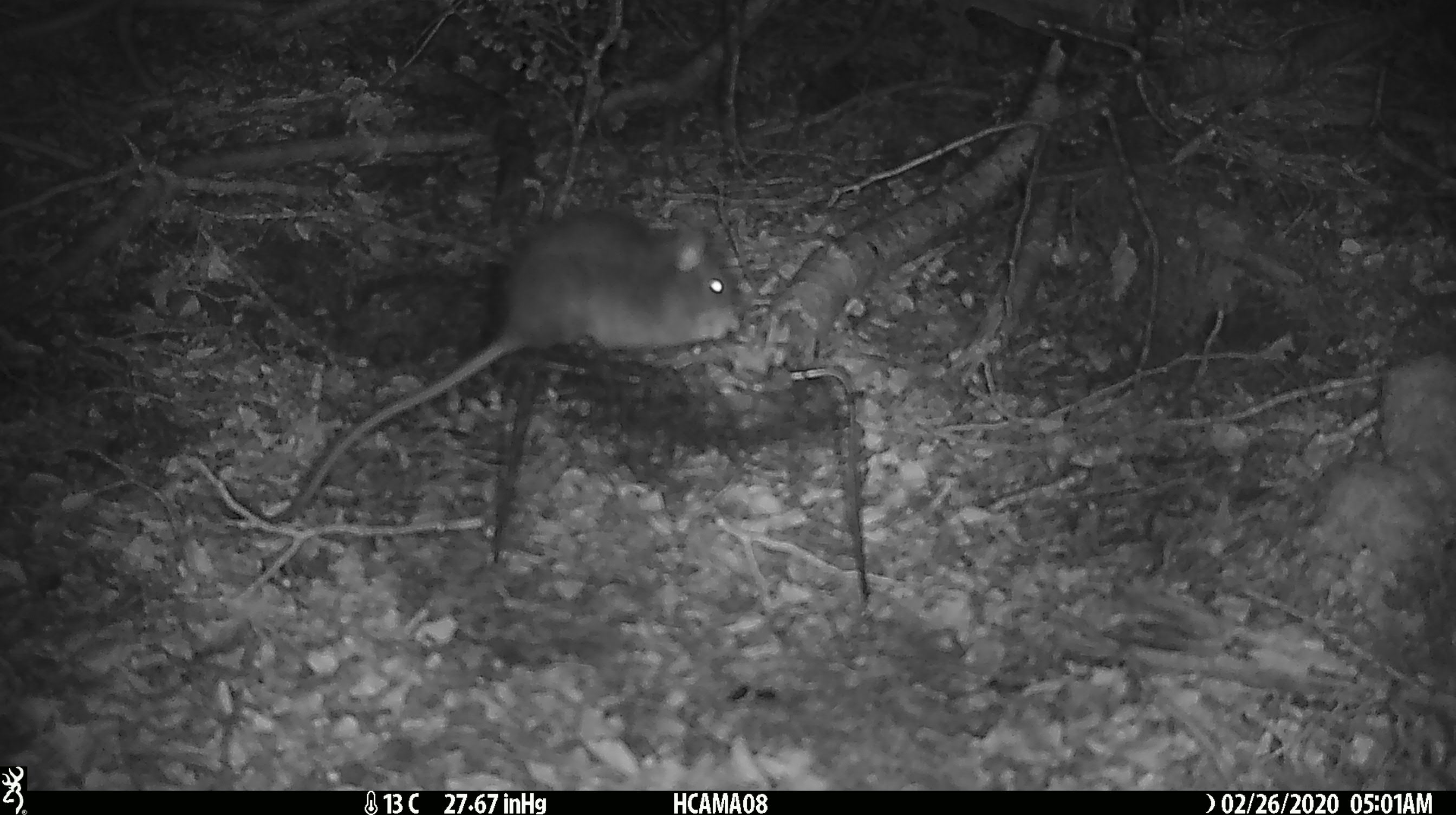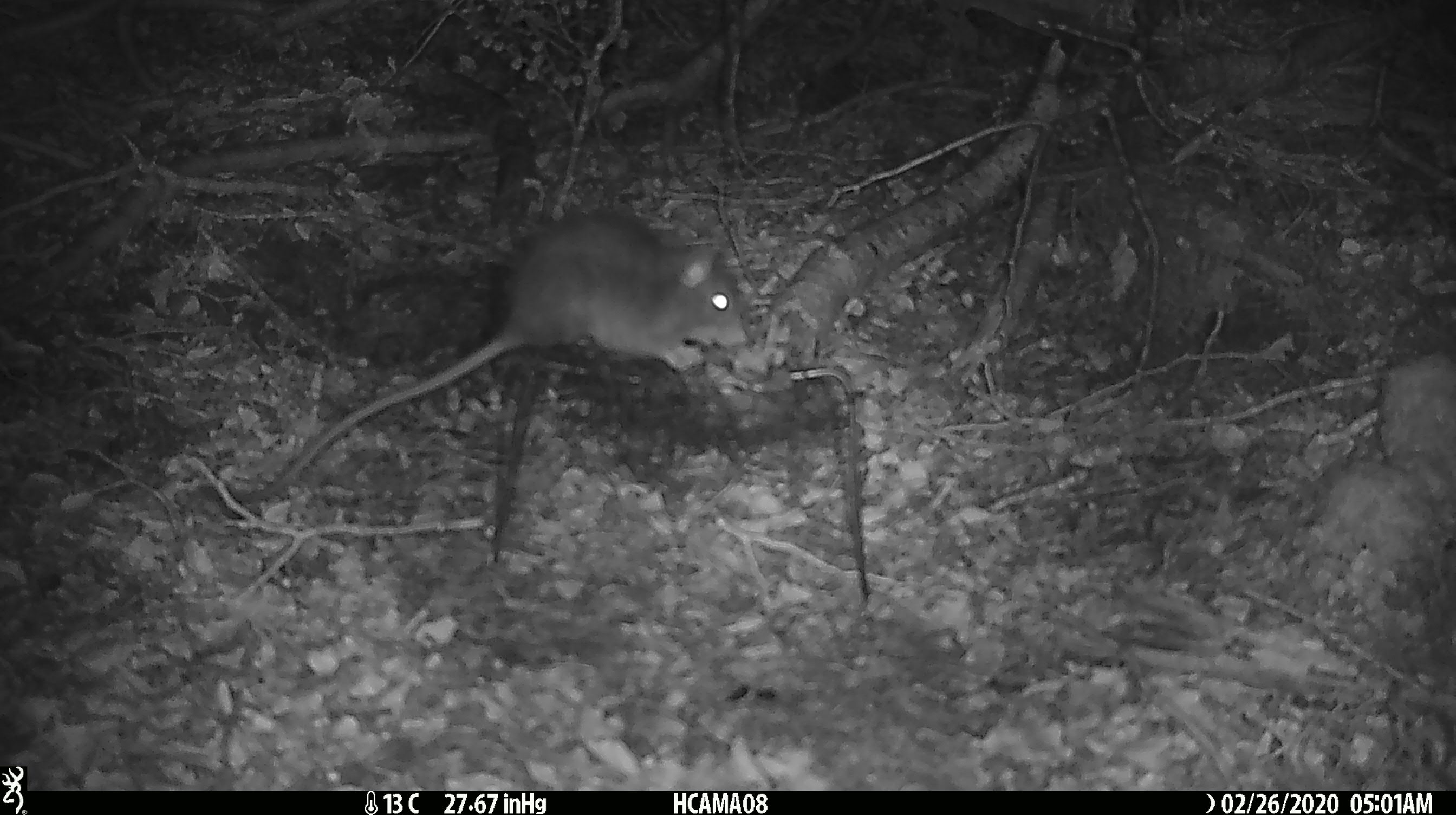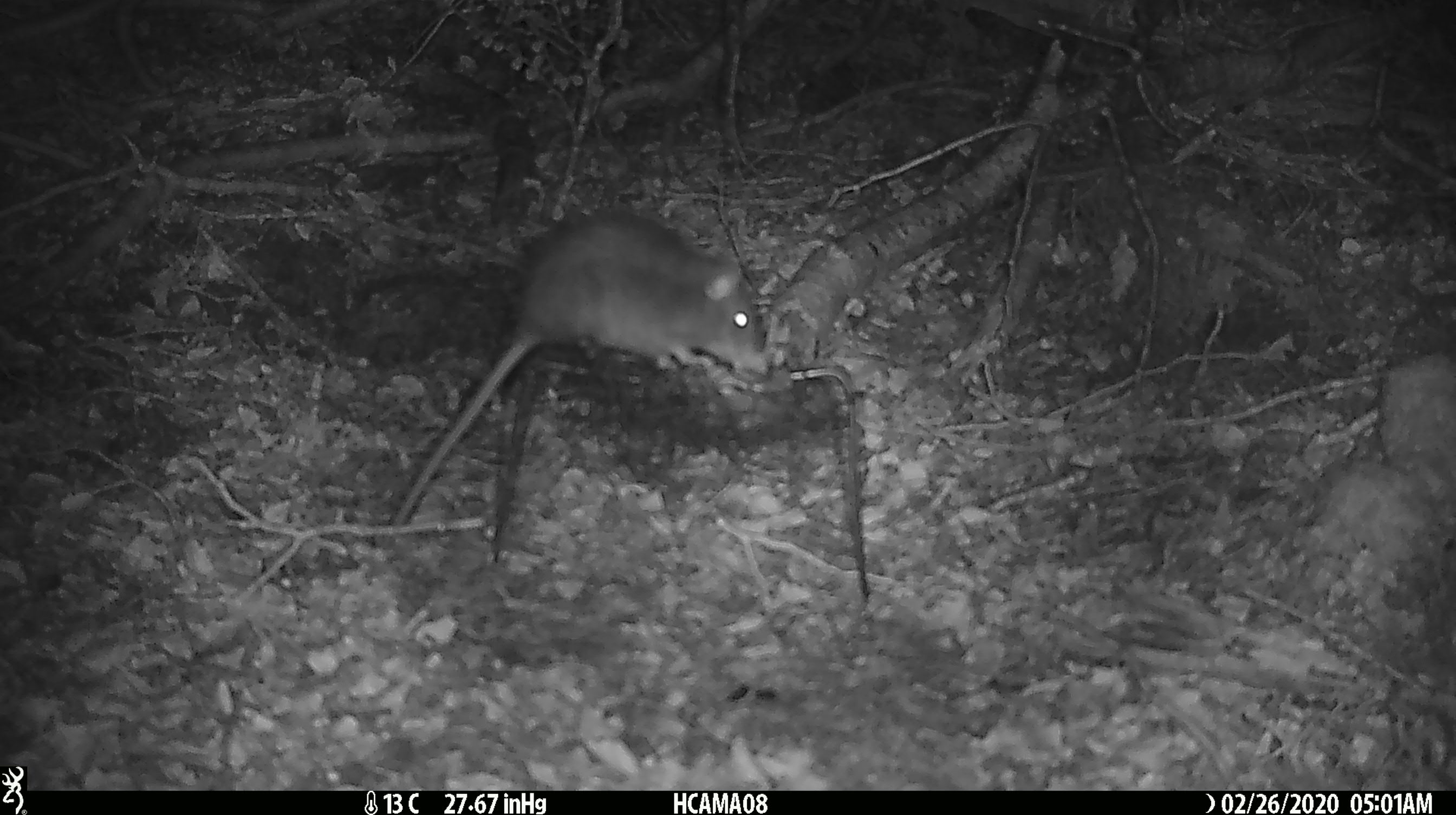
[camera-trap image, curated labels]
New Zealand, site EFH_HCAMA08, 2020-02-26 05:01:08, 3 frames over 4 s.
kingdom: Animalia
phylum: Chordata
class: Mammalia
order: Rodentia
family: Muridae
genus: Rattus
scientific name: Rattus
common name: rat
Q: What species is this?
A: Rat (Rattus).